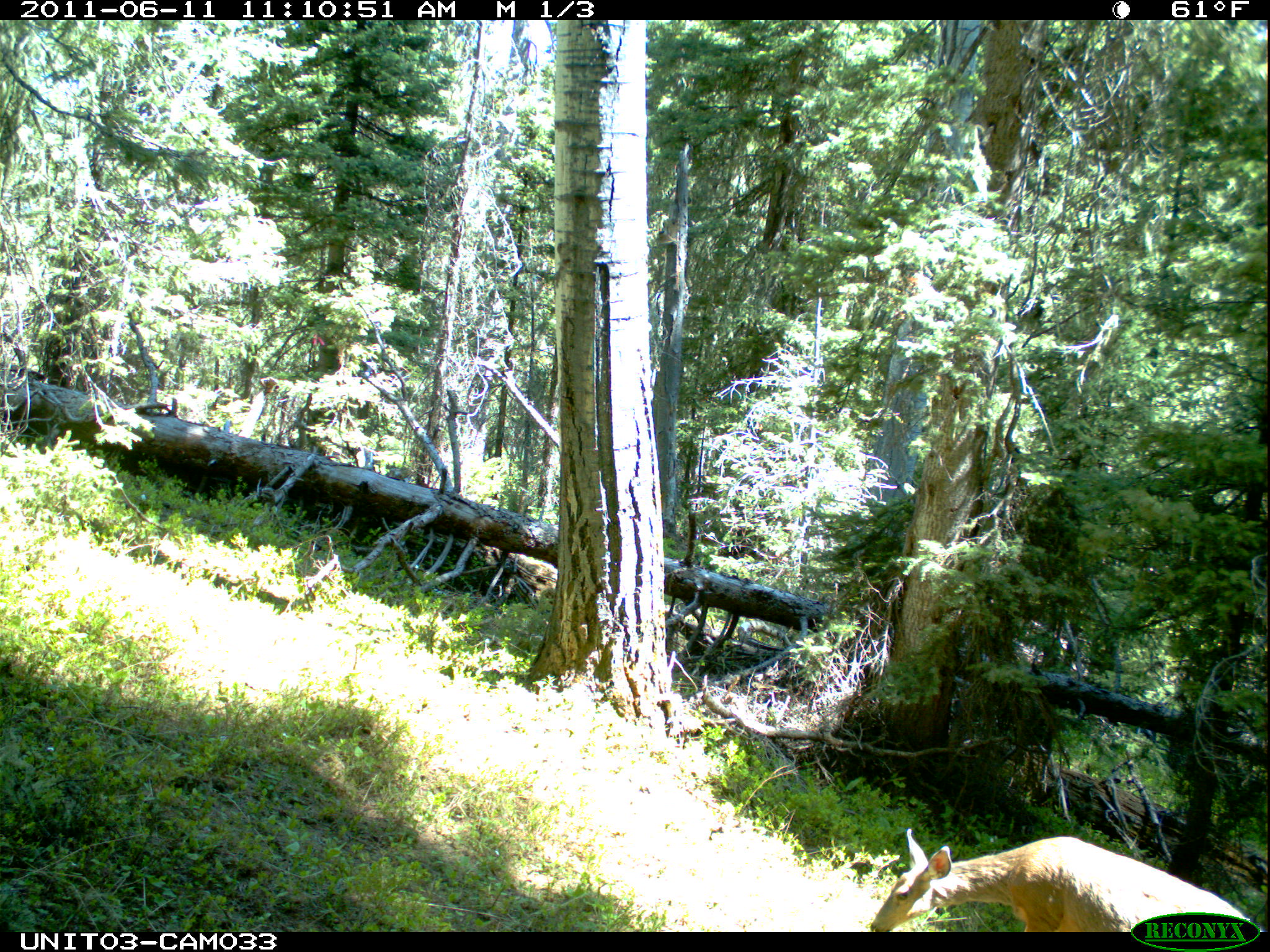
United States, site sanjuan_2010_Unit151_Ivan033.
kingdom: Animalia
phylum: Chordata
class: Mammalia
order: Artiodactyla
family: Cervidae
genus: Odocoileus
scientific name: Odocoileus hemionus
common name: mule deer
Odocoileus hemionus (mule deer).